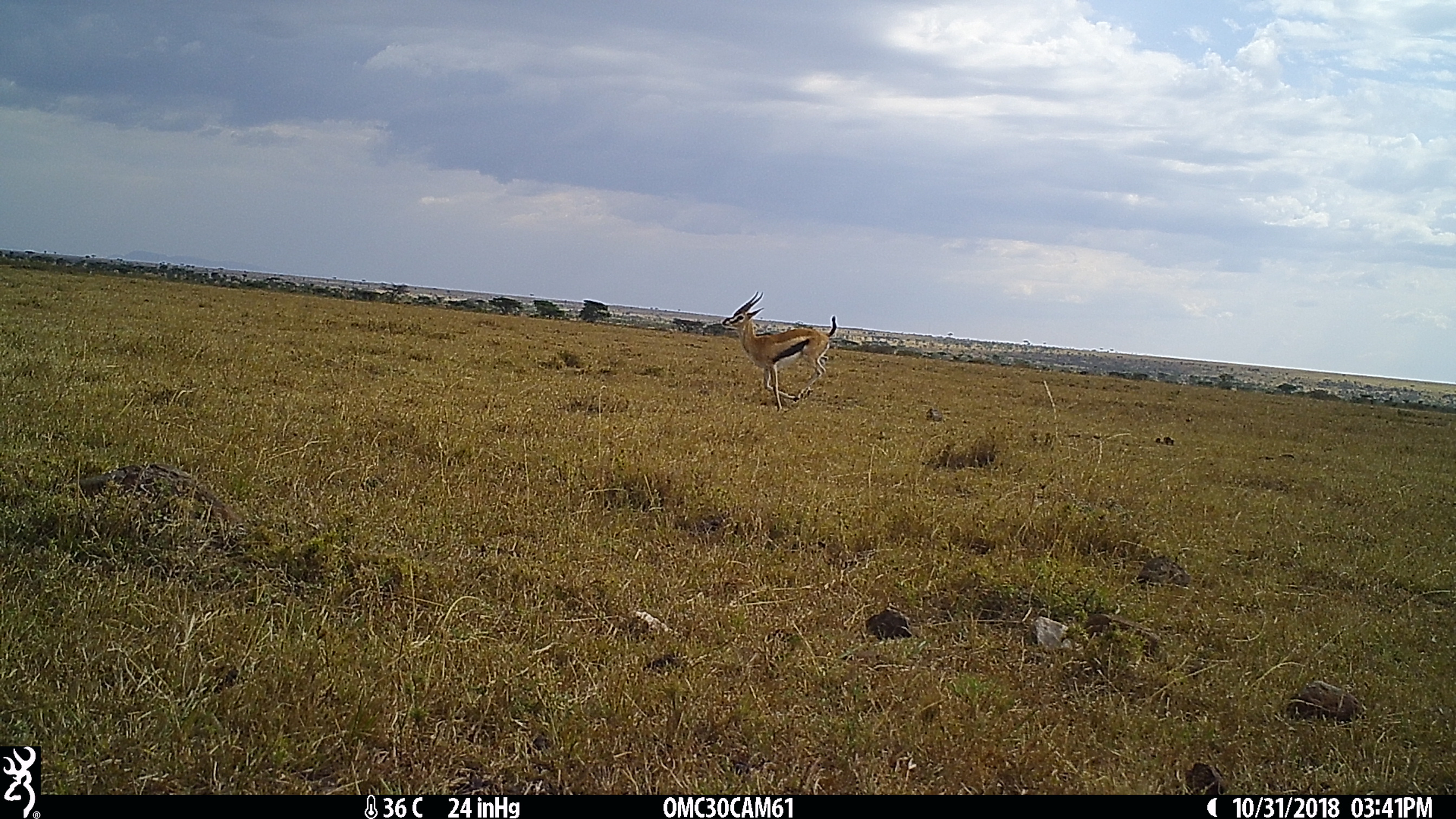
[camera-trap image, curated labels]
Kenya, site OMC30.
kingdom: Animalia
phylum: Chordata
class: Mammalia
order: Artiodactyla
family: Bovidae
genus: Eudorcas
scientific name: Eudorcas thomsonii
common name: thomon's gazelle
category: gazelle thomsons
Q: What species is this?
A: Gazelle thomsons (thomon's gazelle) (Eudorcas thomsonii).